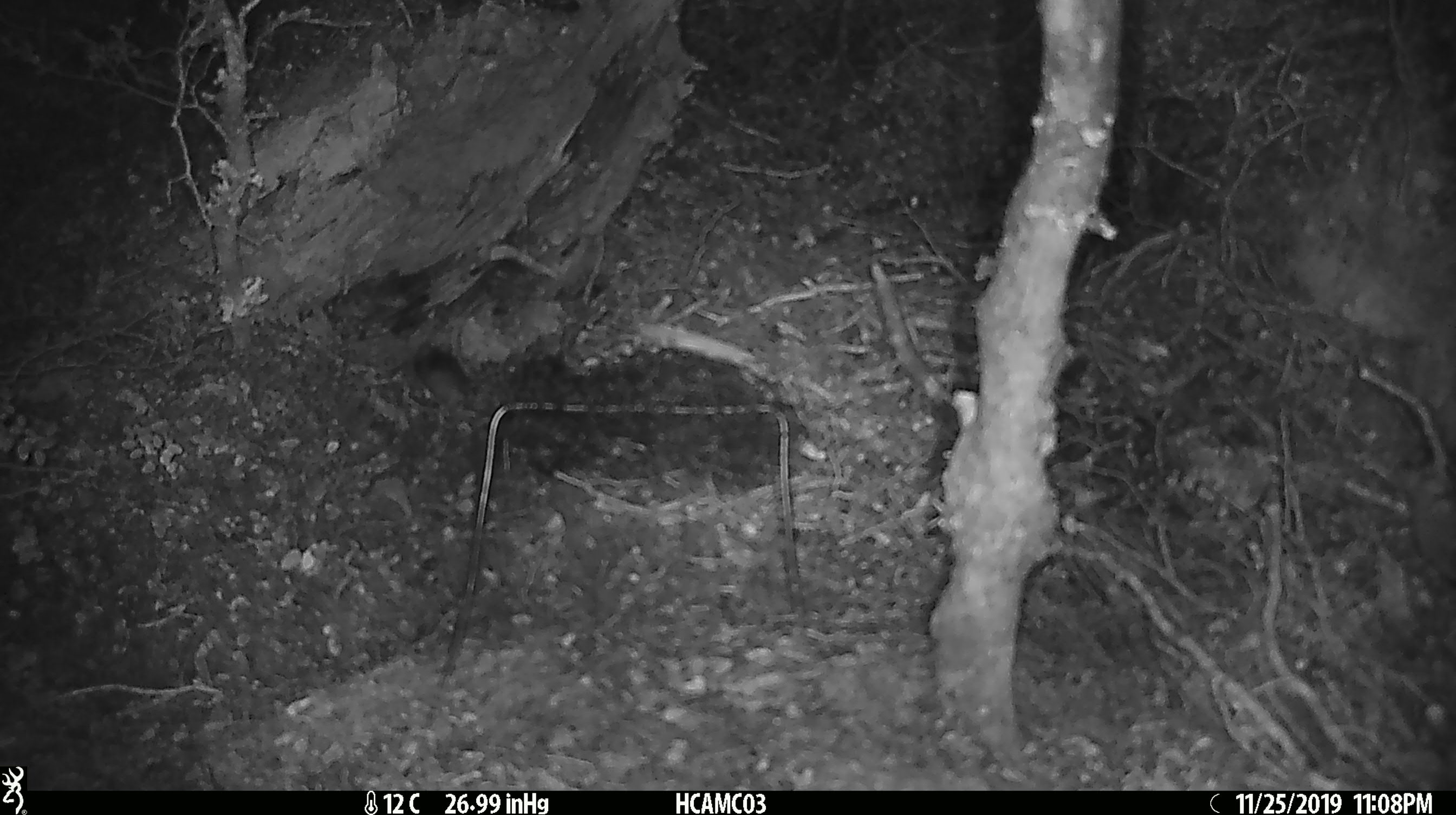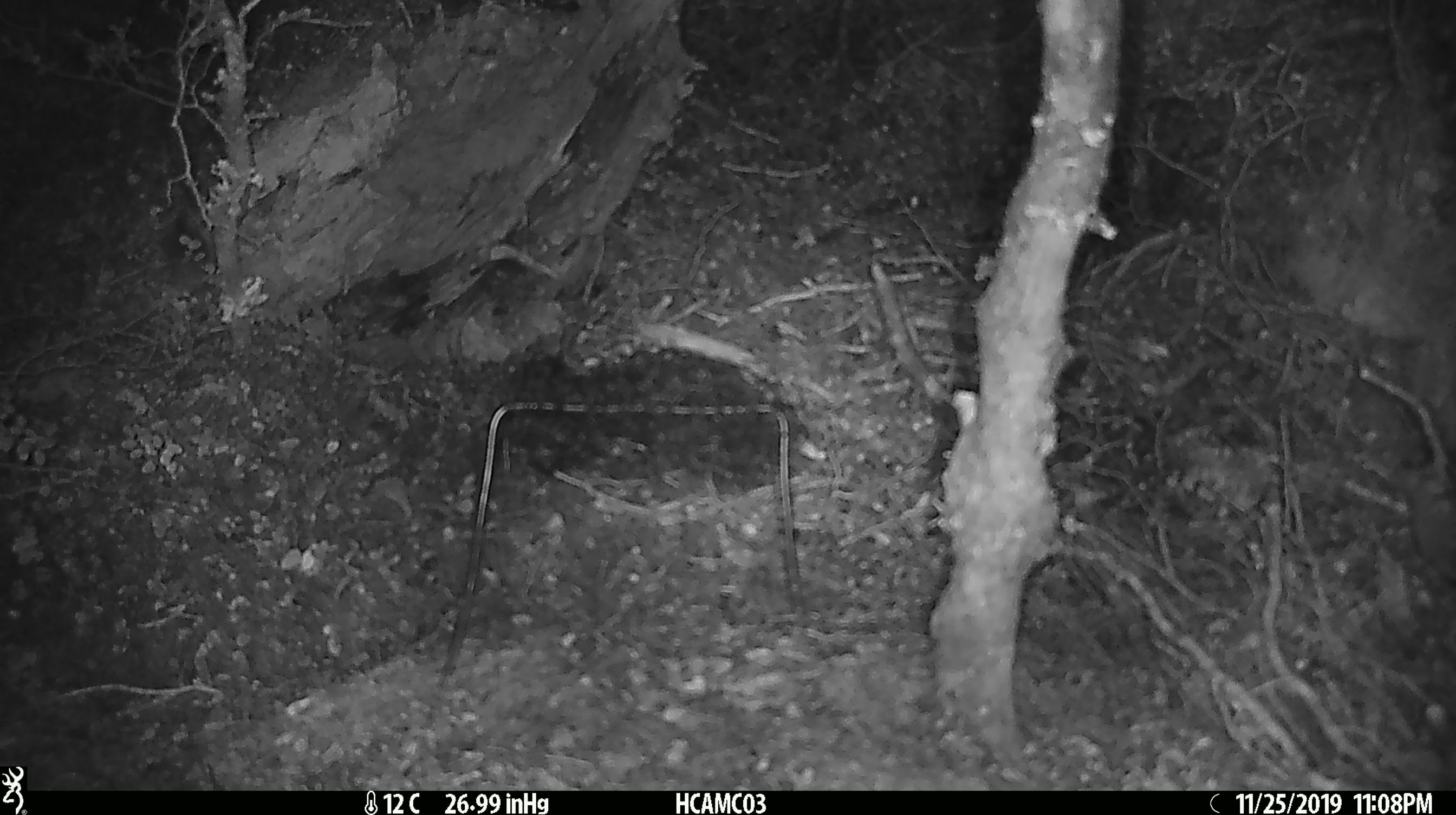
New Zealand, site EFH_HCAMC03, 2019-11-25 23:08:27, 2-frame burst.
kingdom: Animalia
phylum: Chordata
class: Mammalia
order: Rodentia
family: Muridae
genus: Mus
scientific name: Mus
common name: mouse